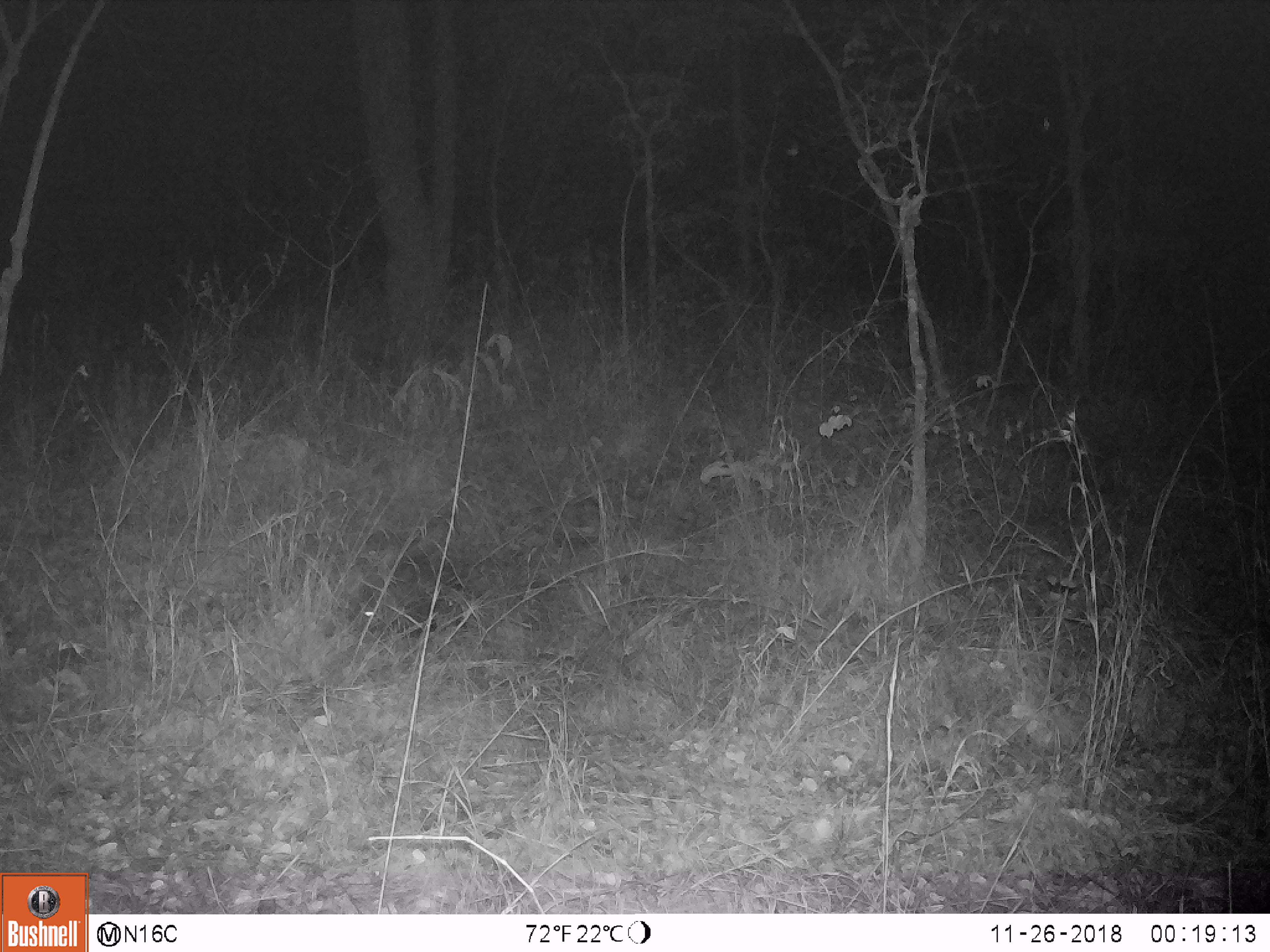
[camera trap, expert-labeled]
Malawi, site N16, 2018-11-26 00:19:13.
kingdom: Animalia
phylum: Chordata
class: Mammalia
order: Rodentia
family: Hystricidae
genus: Hystrix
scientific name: Hystrix africaeaustralis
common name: cape porcupine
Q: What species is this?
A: Cape porcupine (Hystrix africaeaustralis).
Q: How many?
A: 1.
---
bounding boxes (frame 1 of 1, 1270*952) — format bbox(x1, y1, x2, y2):
cape porcupine: bbox(355, 525, 551, 637)